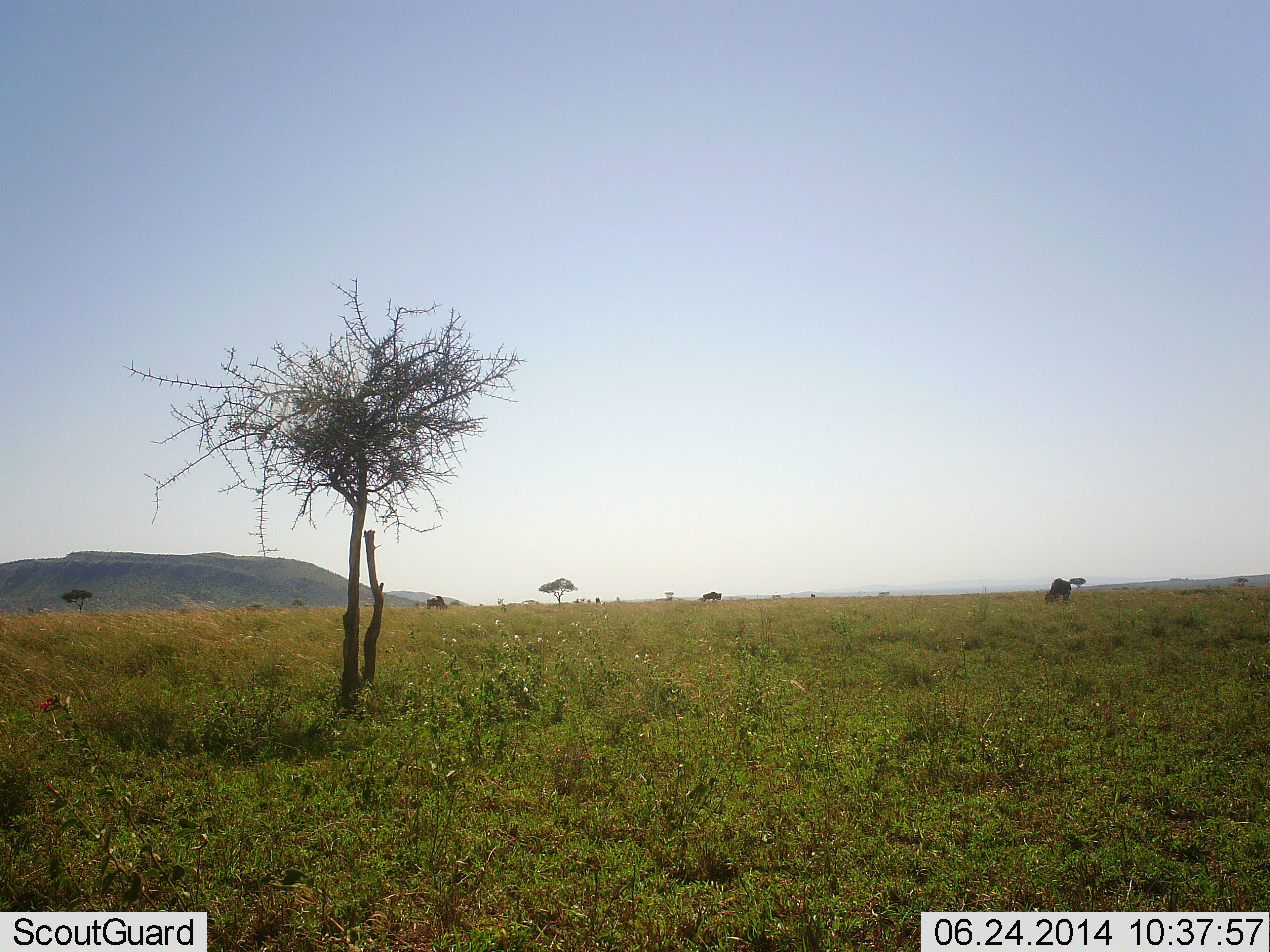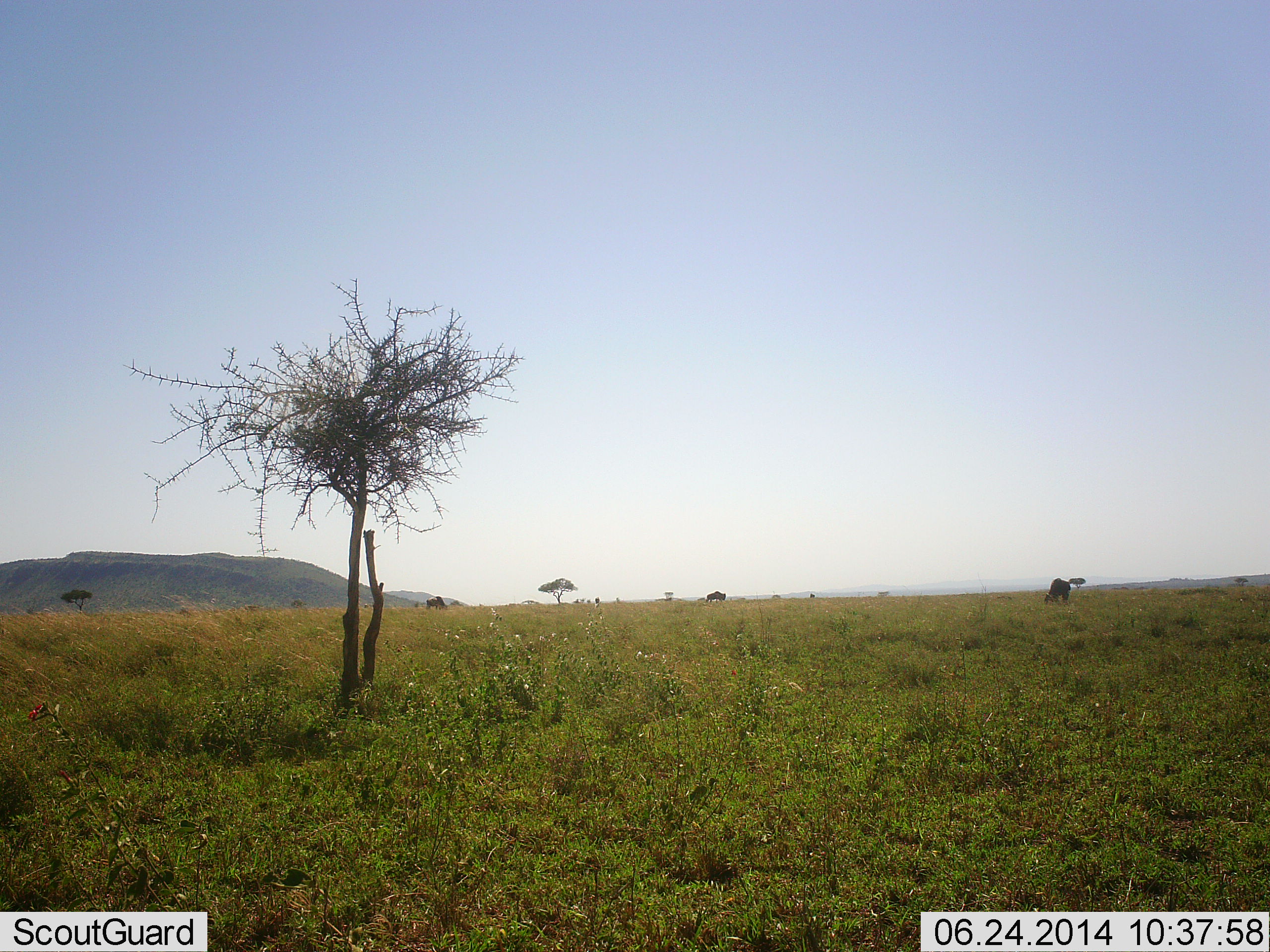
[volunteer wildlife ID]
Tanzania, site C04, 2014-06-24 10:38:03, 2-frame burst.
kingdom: Animalia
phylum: Chordata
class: Mammalia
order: Artiodactyla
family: Bovidae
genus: Connochaetes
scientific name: Connochaetes taurinus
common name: blue wildebeest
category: wildebeest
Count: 2.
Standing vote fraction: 9%.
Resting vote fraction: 0%.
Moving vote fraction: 45%.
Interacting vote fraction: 0%.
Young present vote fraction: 0%.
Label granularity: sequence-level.